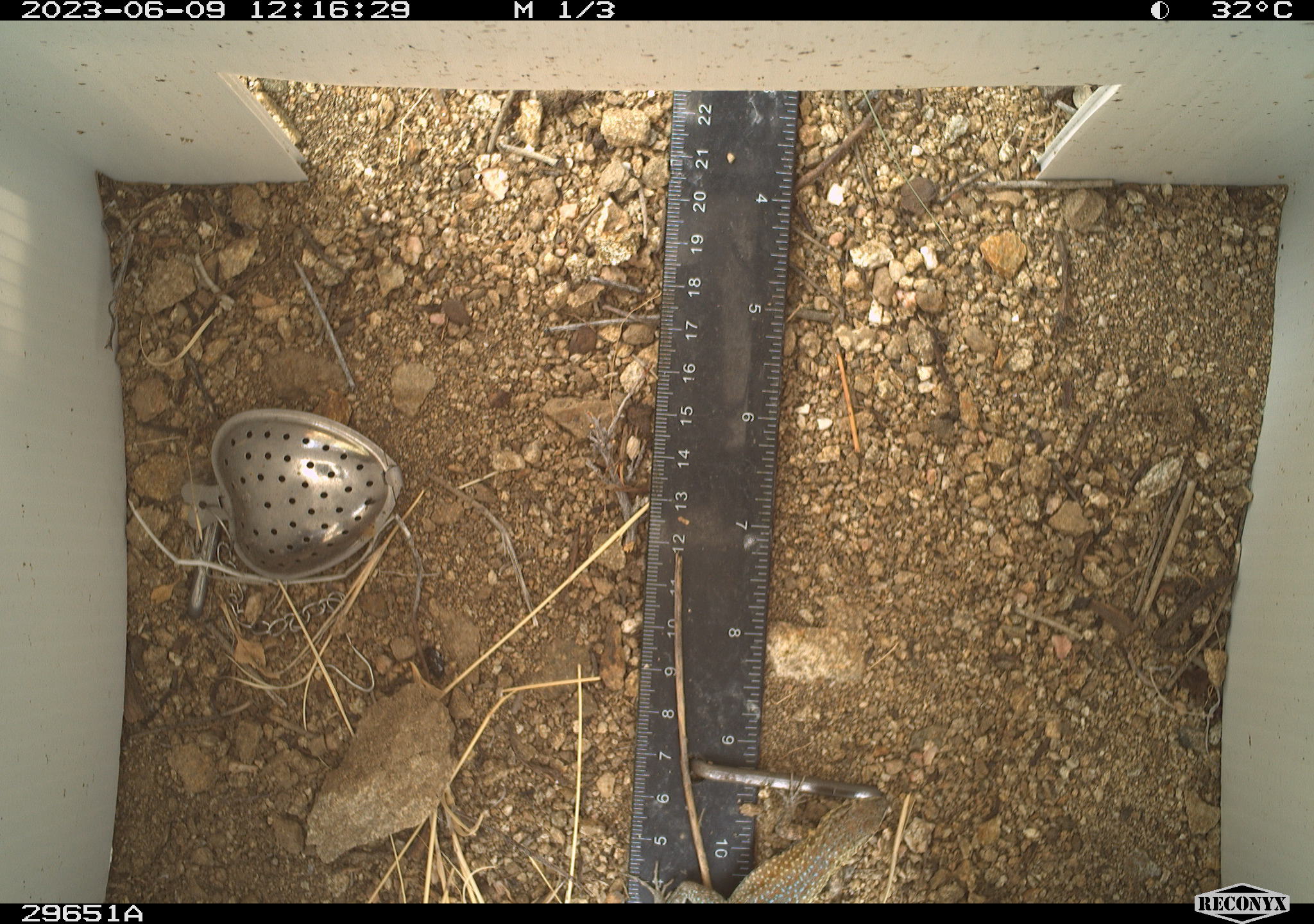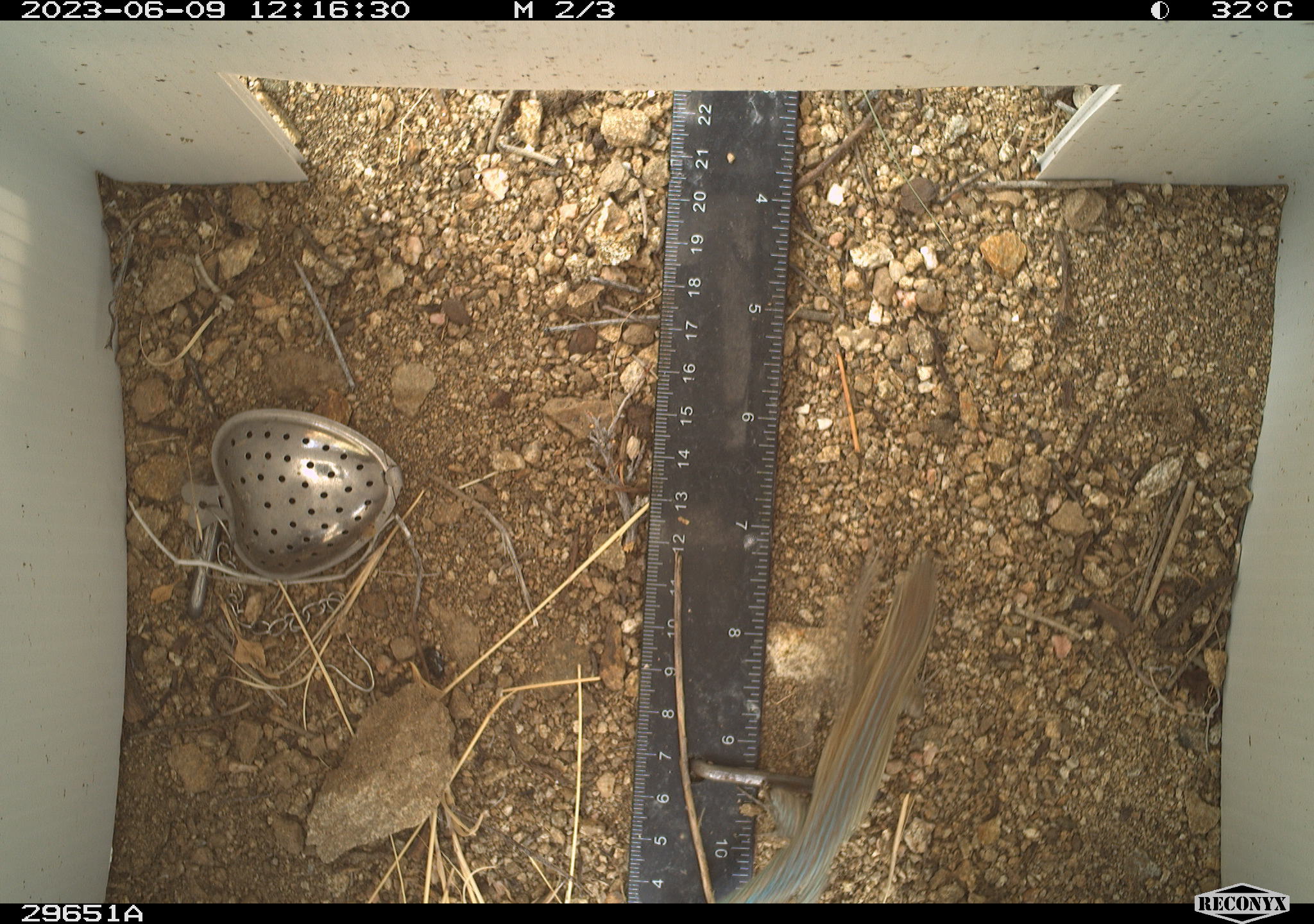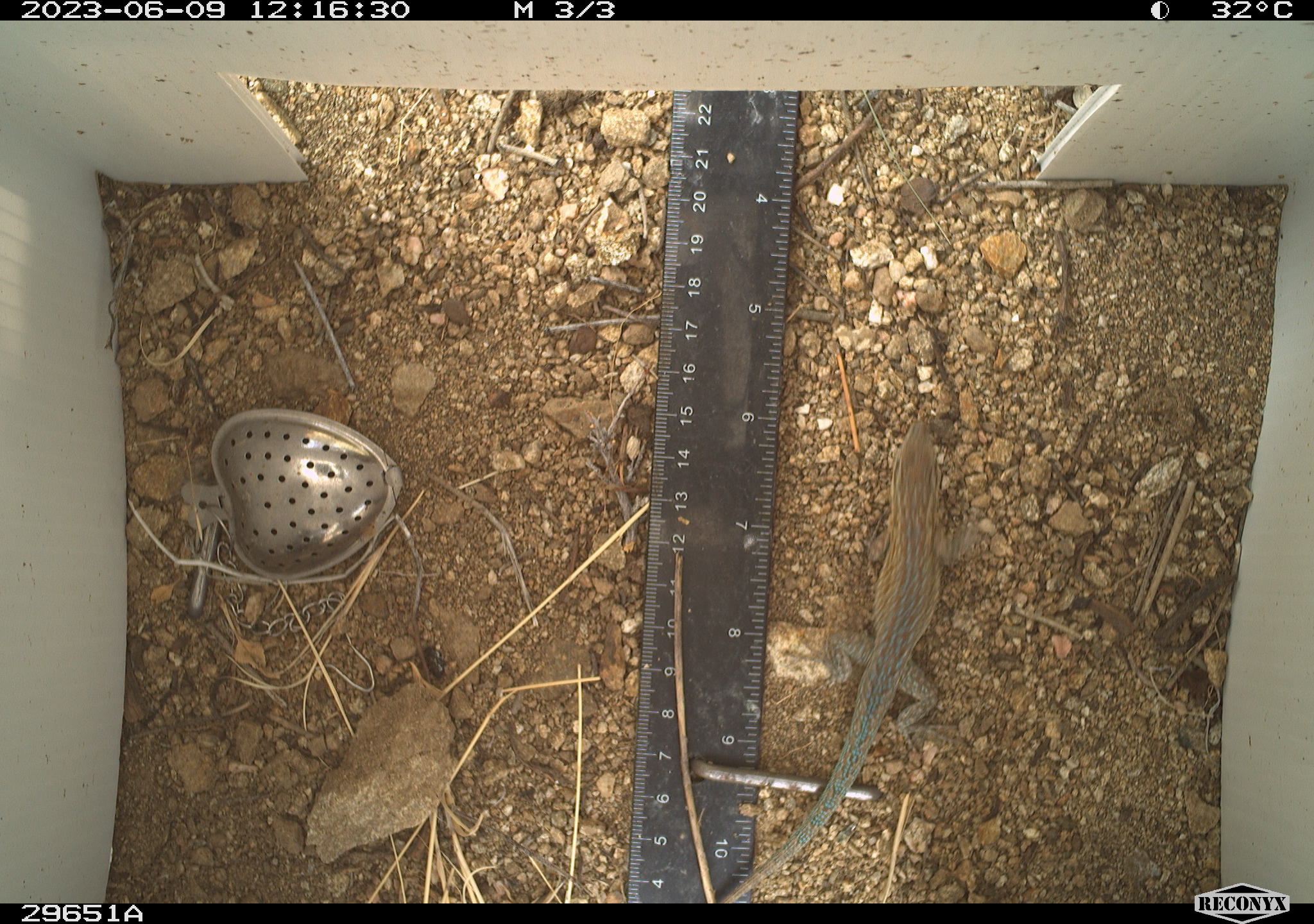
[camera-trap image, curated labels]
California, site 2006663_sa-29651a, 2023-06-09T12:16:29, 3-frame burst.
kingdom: Animalia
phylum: Chordata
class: Reptilia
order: Squamata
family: Phrynosomatidae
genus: Uta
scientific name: Uta stansburiana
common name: common side-blotched lizard